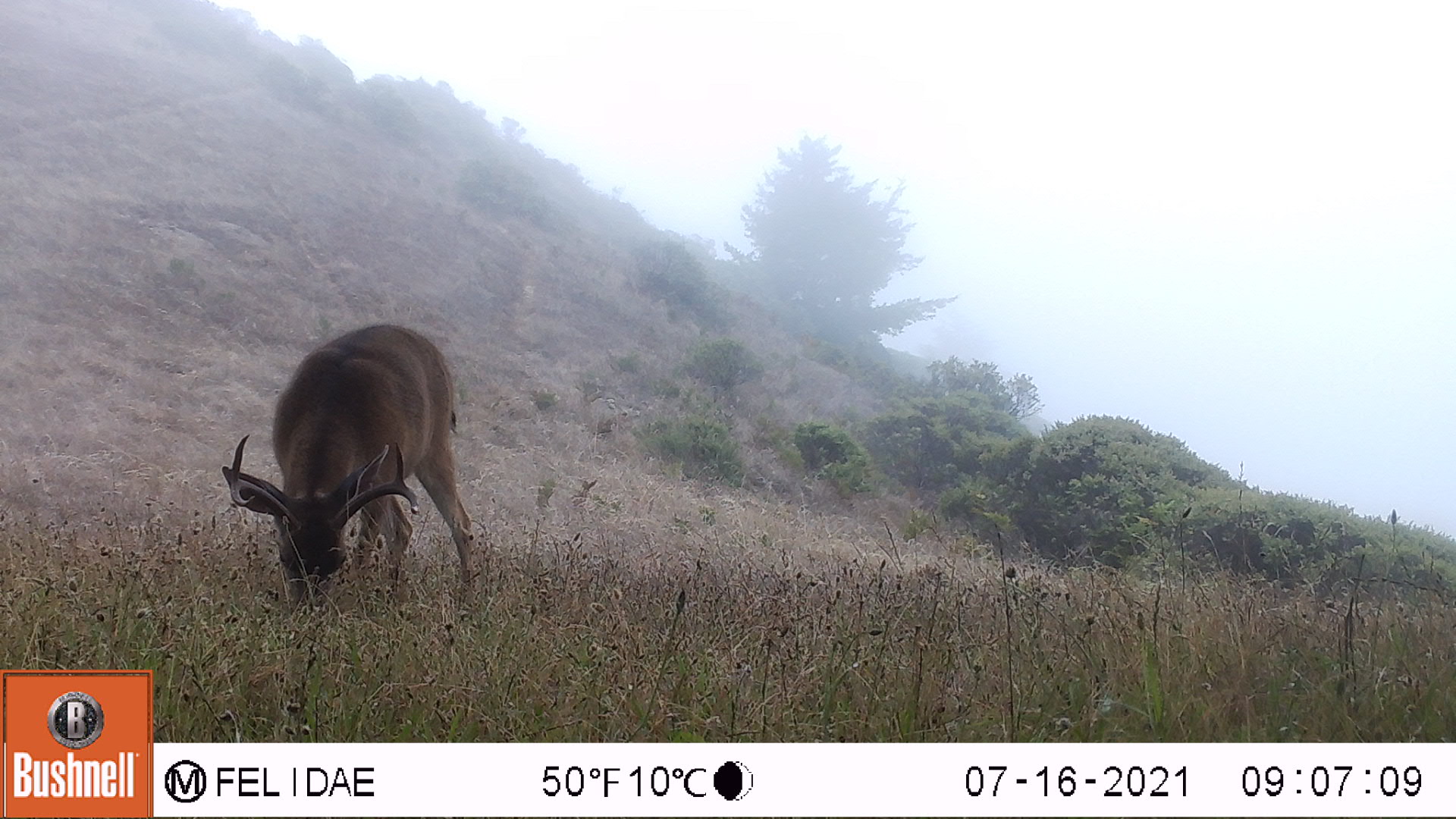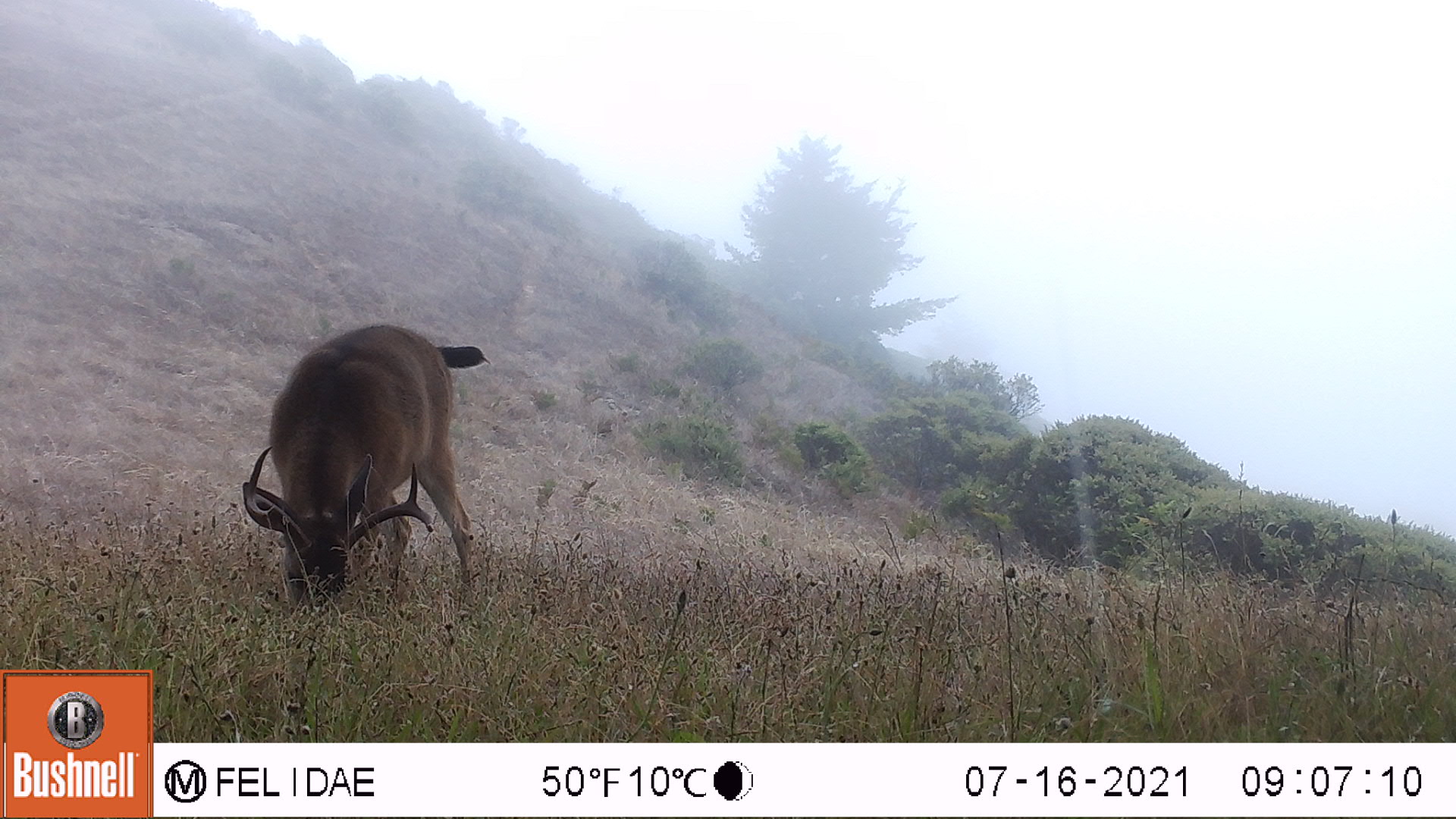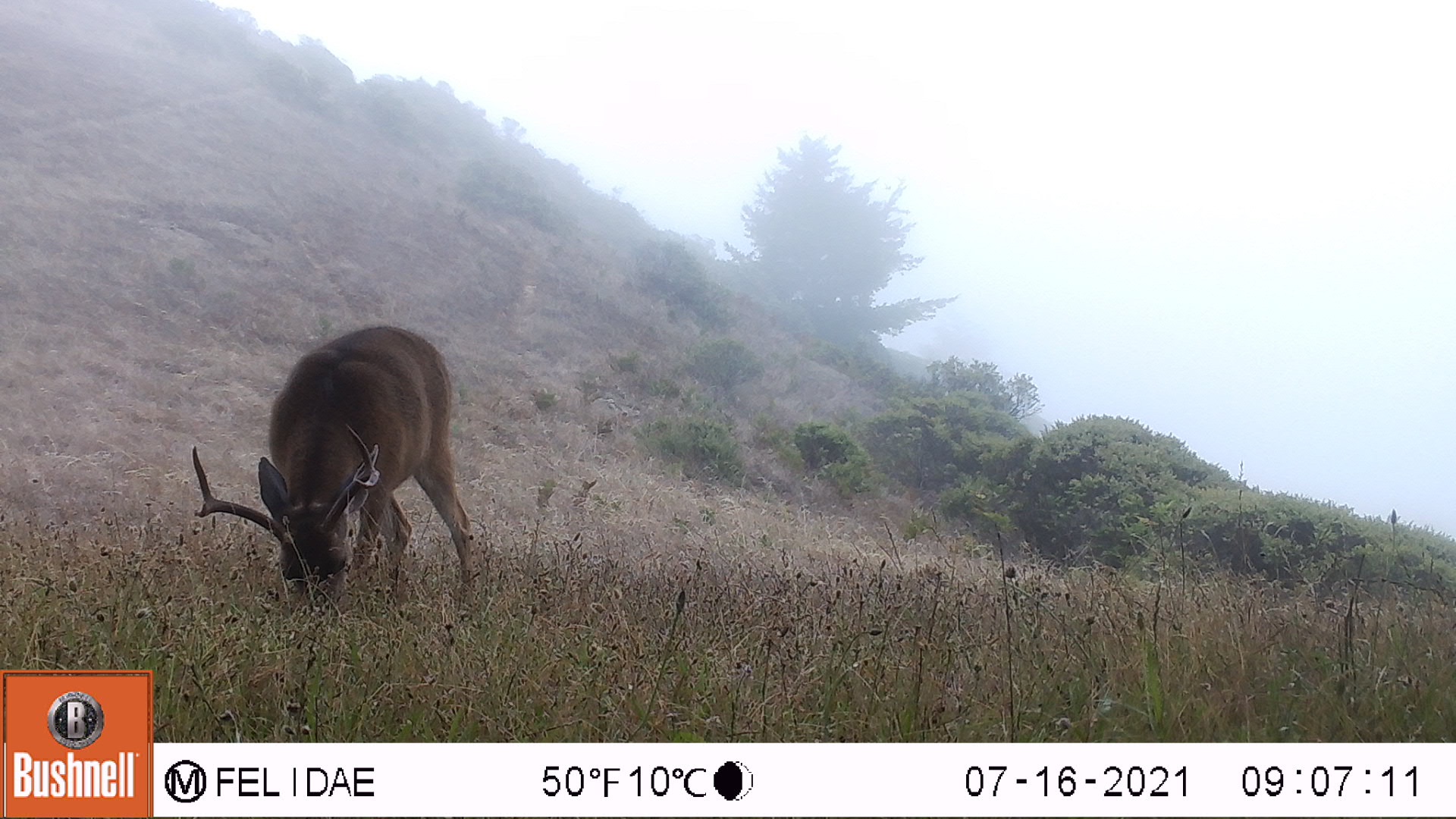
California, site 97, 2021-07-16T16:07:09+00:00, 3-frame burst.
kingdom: Animalia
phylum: Chordata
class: Mammalia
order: Artiodactyla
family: Cervidae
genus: Odocoileus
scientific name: Odocoileus hemionus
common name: mule deer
Mule deer (Odocoileus hemionus).